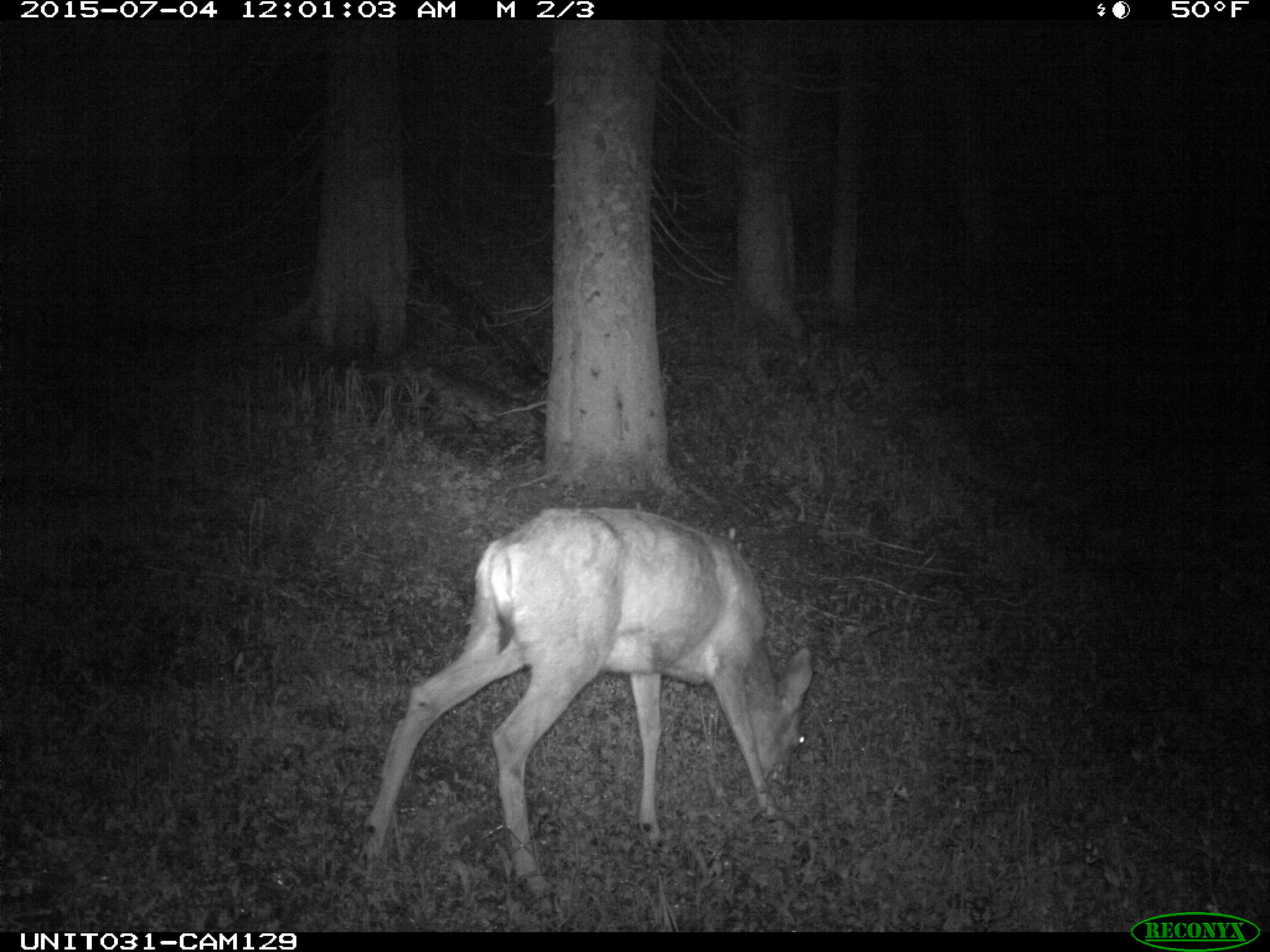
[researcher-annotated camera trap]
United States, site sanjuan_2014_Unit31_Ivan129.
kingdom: Animalia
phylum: Chordata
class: Mammalia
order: Artiodactyla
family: Cervidae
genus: Odocoileus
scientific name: Odocoileus hemionus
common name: mule deer